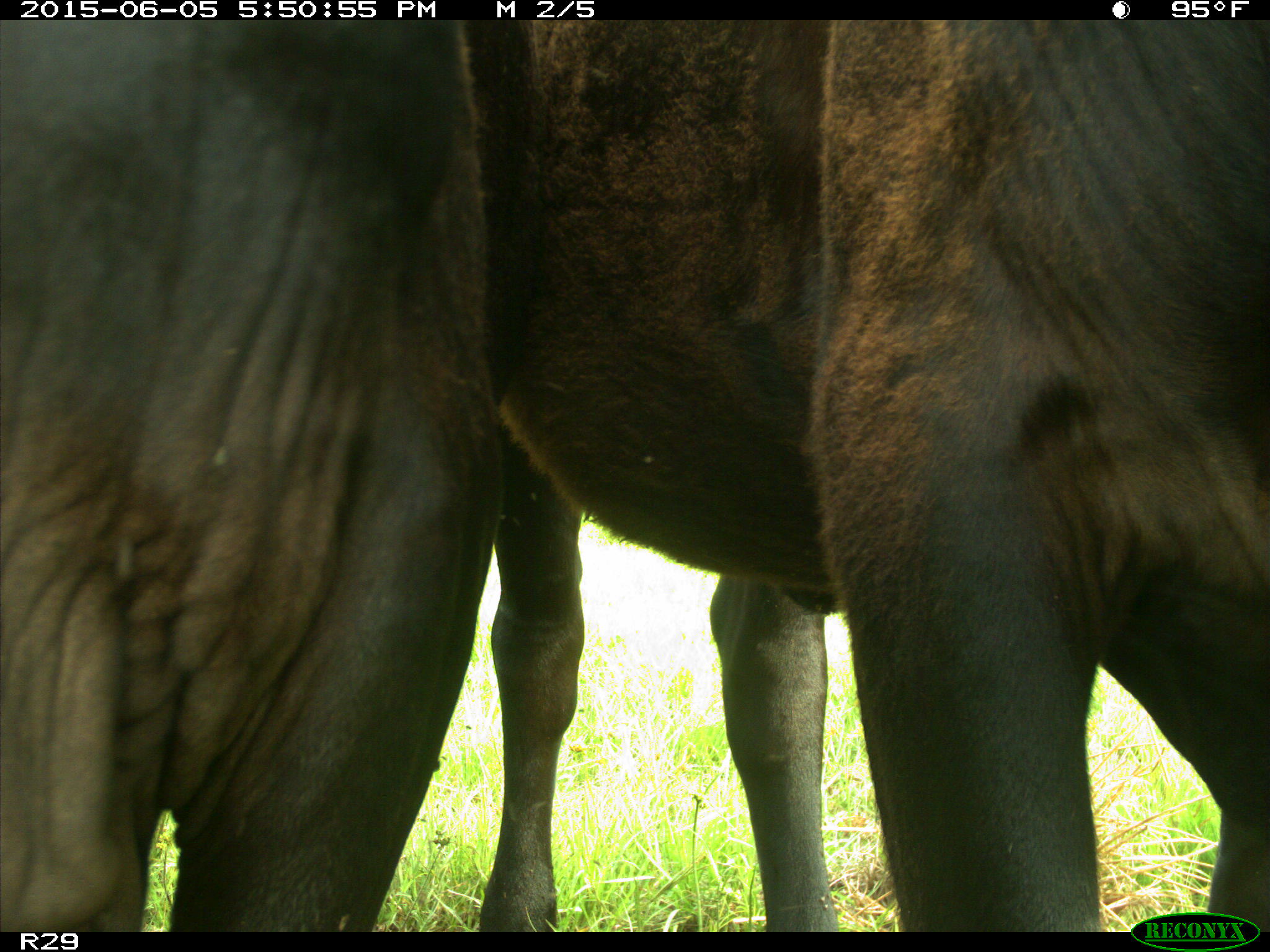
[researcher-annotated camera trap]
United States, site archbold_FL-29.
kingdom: Animalia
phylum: Chordata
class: Mammalia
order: Artiodactyla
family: Bovidae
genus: Bos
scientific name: Bos taurus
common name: domestic cow